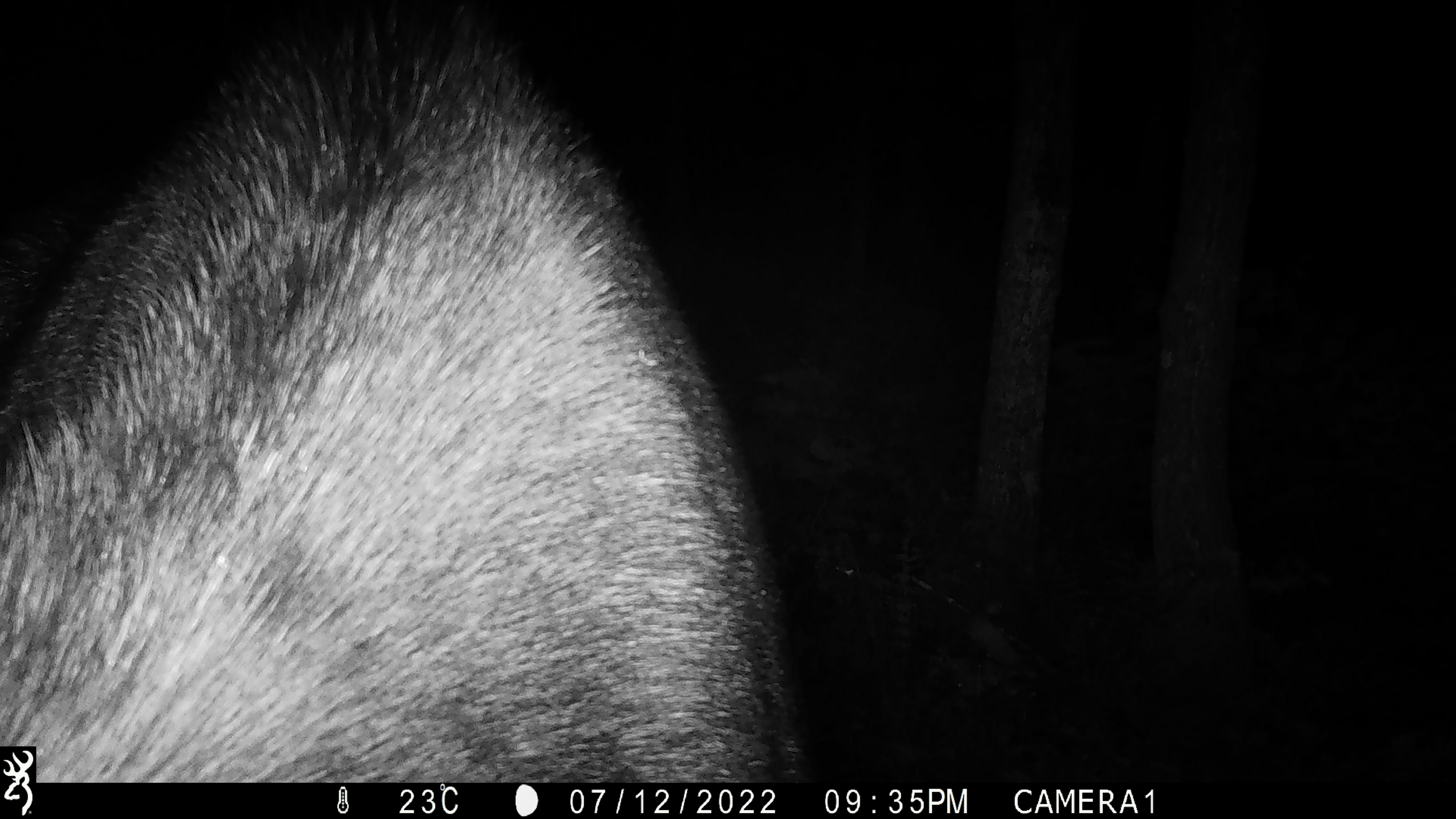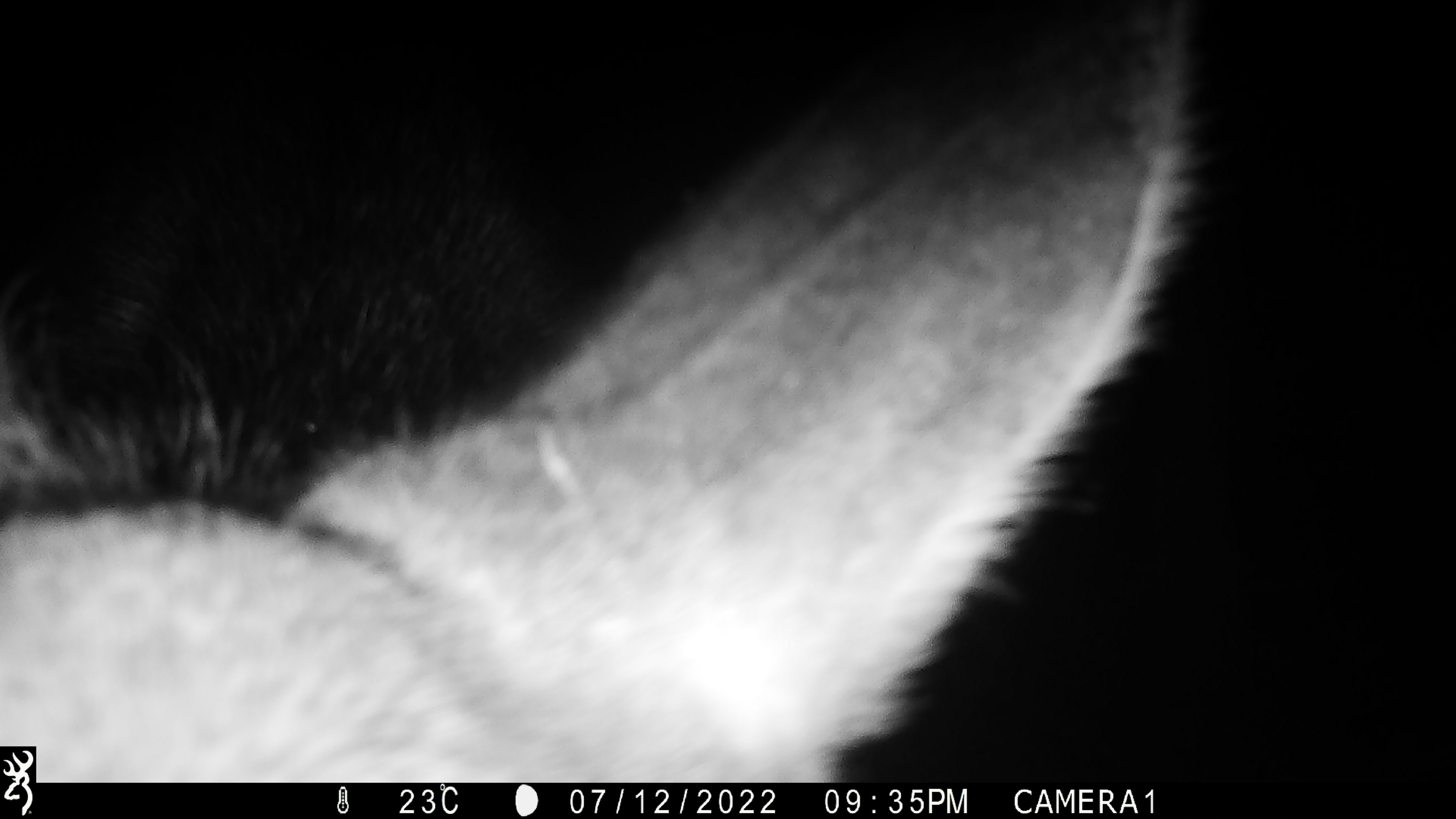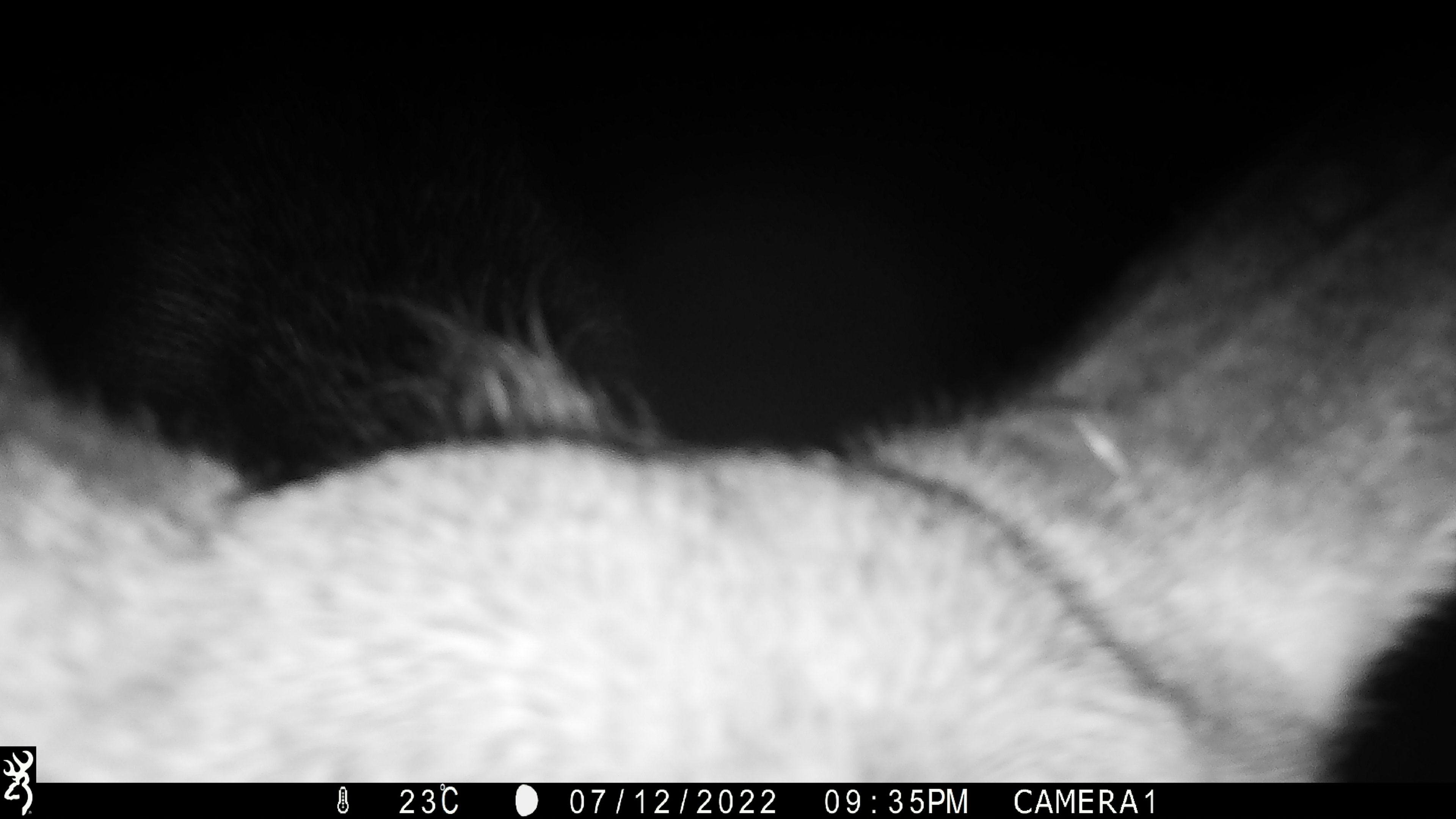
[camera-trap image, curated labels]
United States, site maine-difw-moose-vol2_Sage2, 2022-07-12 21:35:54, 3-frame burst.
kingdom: Animalia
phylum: Chordata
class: Mammalia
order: Artiodactyla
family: Cervidae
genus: Alces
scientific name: Alces alces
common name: moose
Moose (Alces alces).